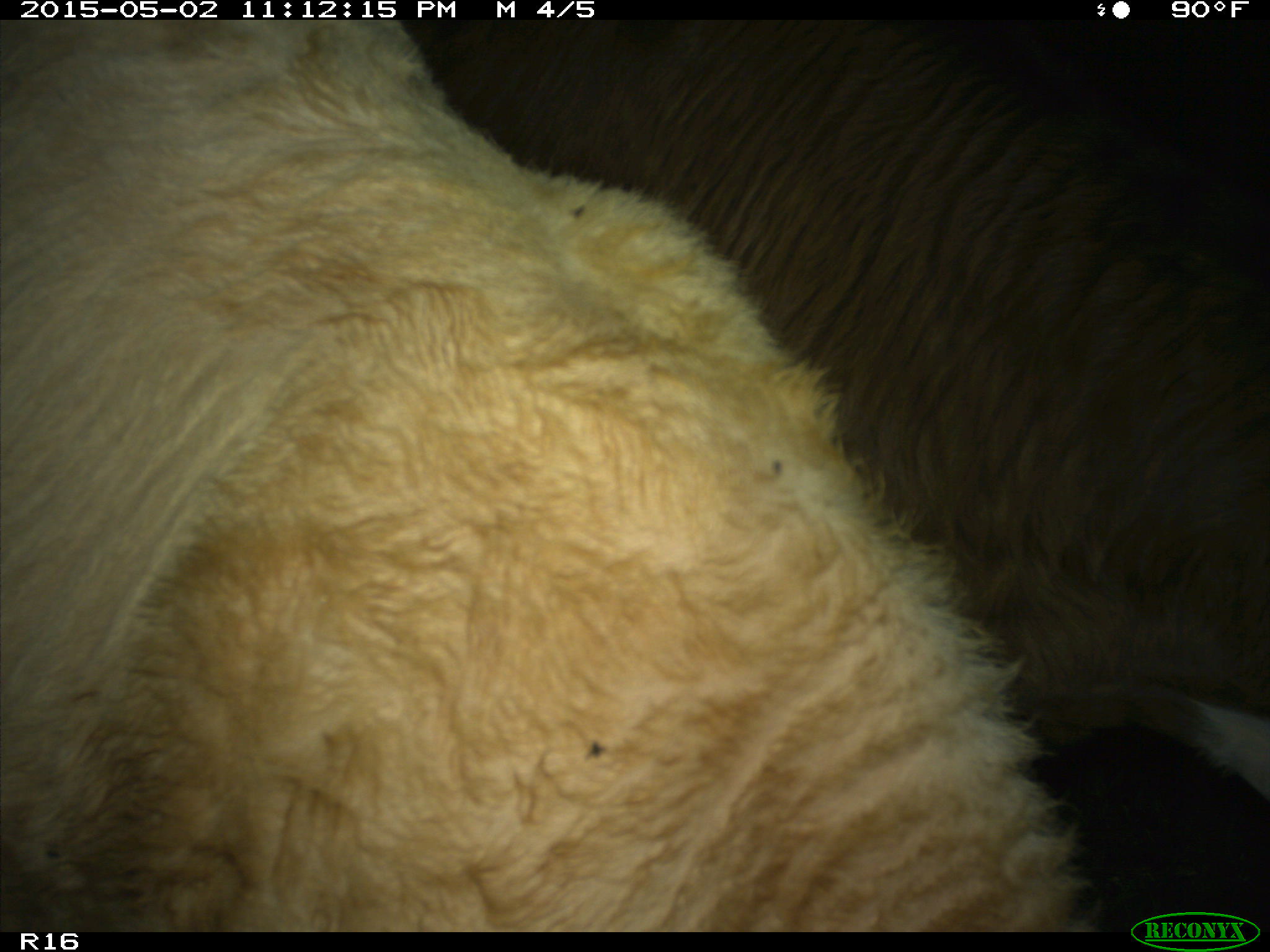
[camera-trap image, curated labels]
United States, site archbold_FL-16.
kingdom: Animalia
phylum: Chordata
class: Mammalia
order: Artiodactyla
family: Bovidae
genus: Bos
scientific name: Bos taurus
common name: domestic cow